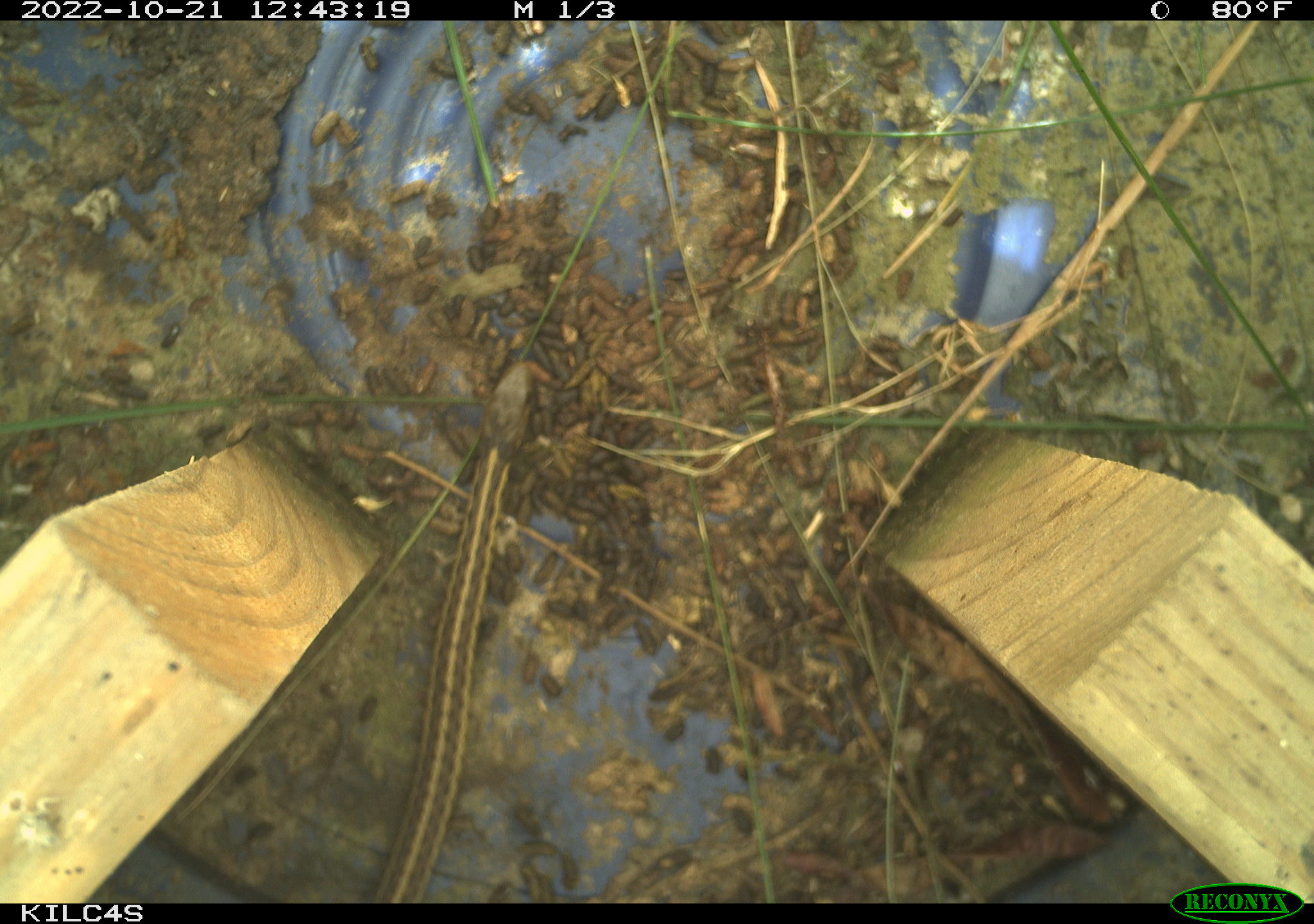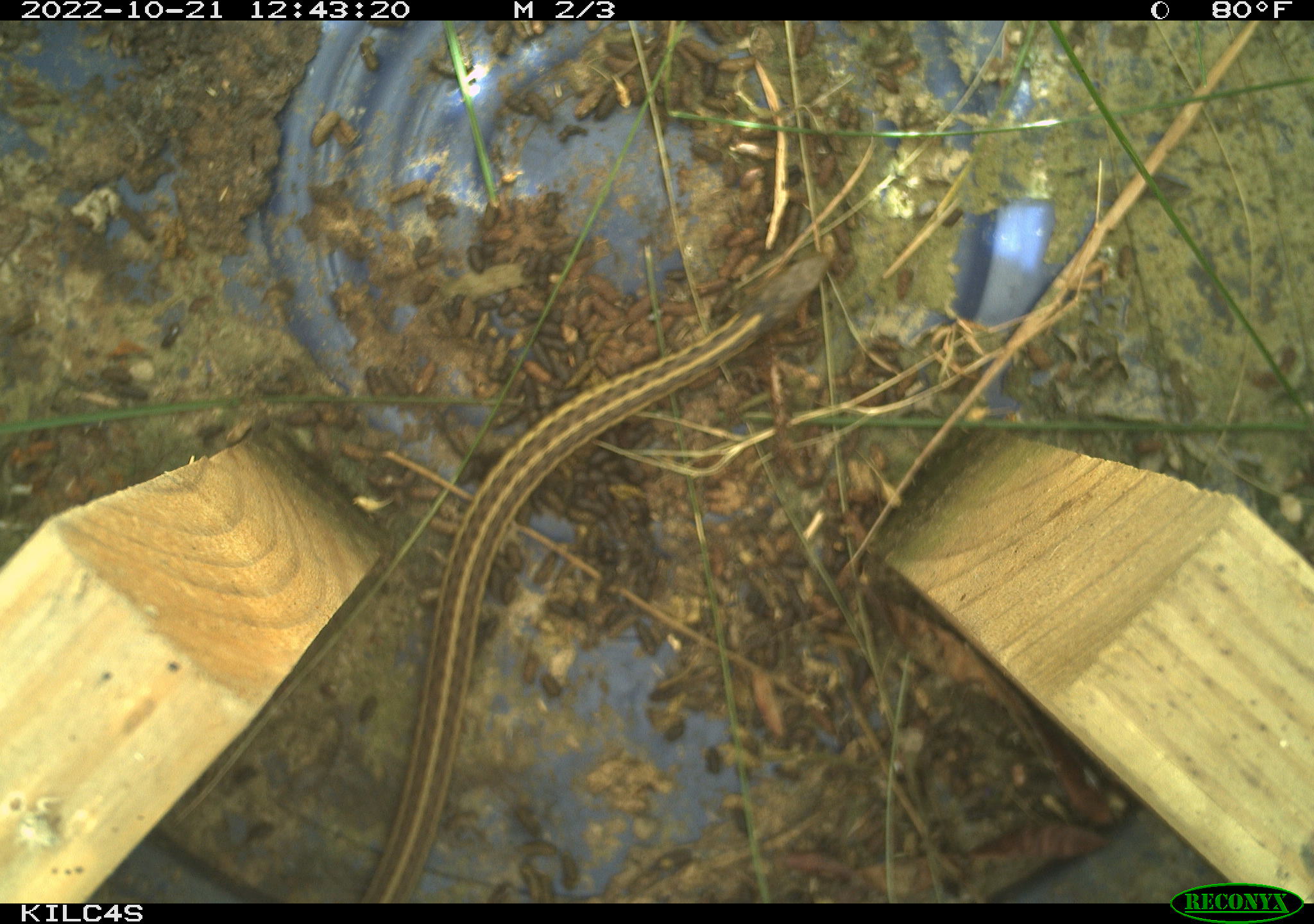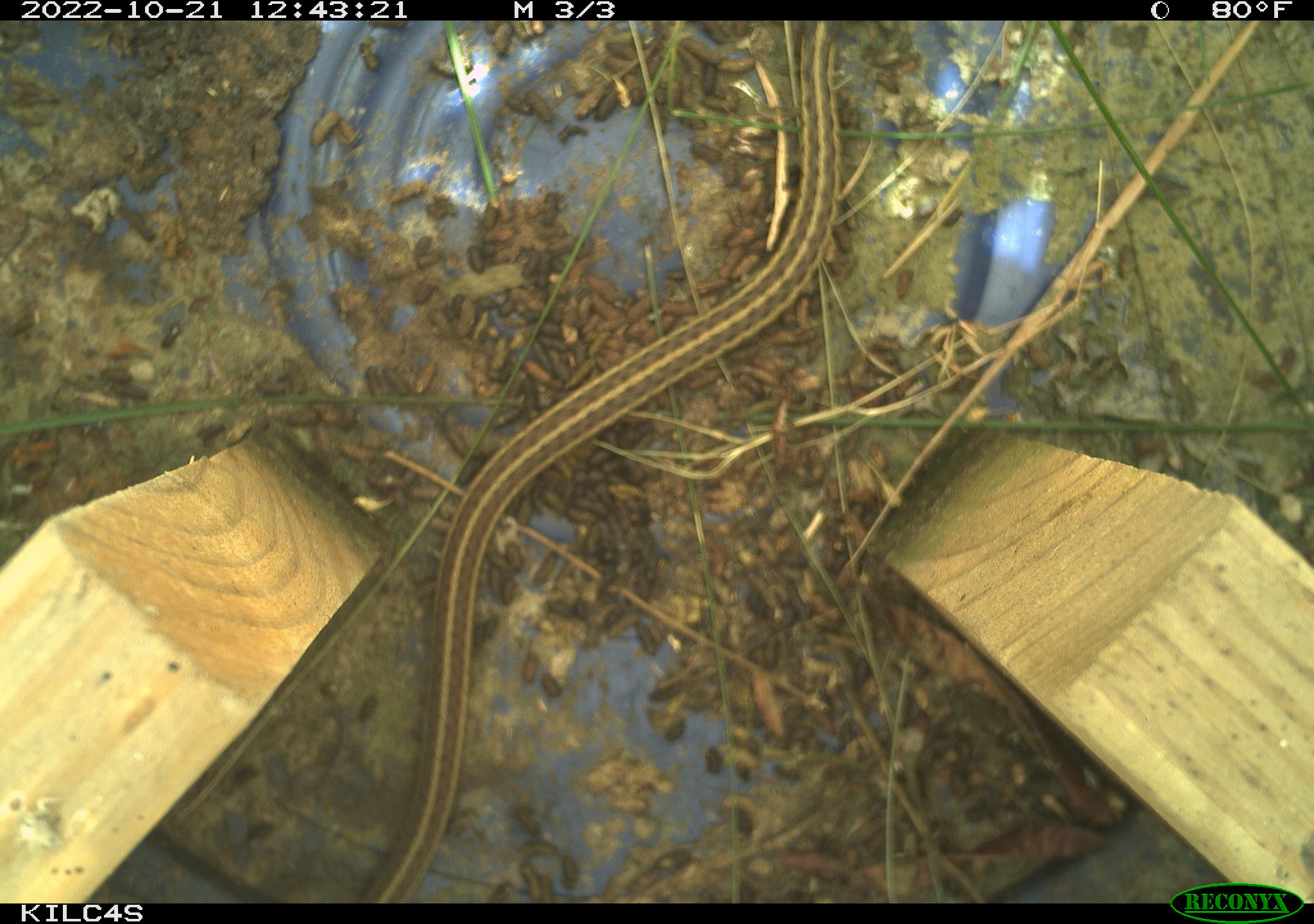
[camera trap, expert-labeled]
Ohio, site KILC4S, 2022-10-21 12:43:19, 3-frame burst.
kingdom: Animalia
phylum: Chordata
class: Reptilia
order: Squamata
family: Colubridae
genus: Thamnophis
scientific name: Thamnophis sirtalis sirtalis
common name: eastern gartersnake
Eastern gartersnake (Thamnophis sirtalis sirtalis).